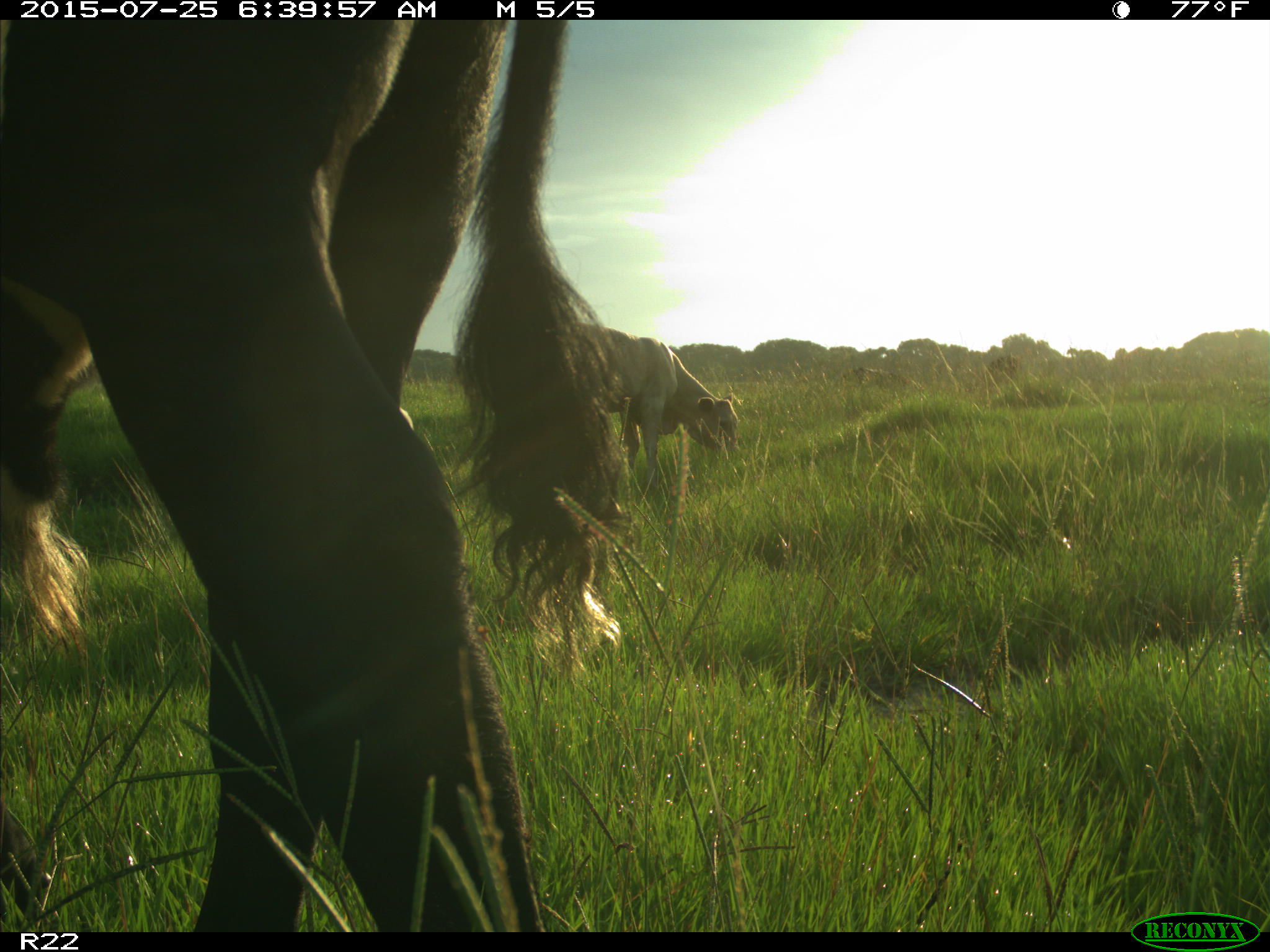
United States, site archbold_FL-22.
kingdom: Animalia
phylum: Chordata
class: Mammalia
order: Artiodactyla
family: Bovidae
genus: Bos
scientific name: Bos taurus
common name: domestic cow